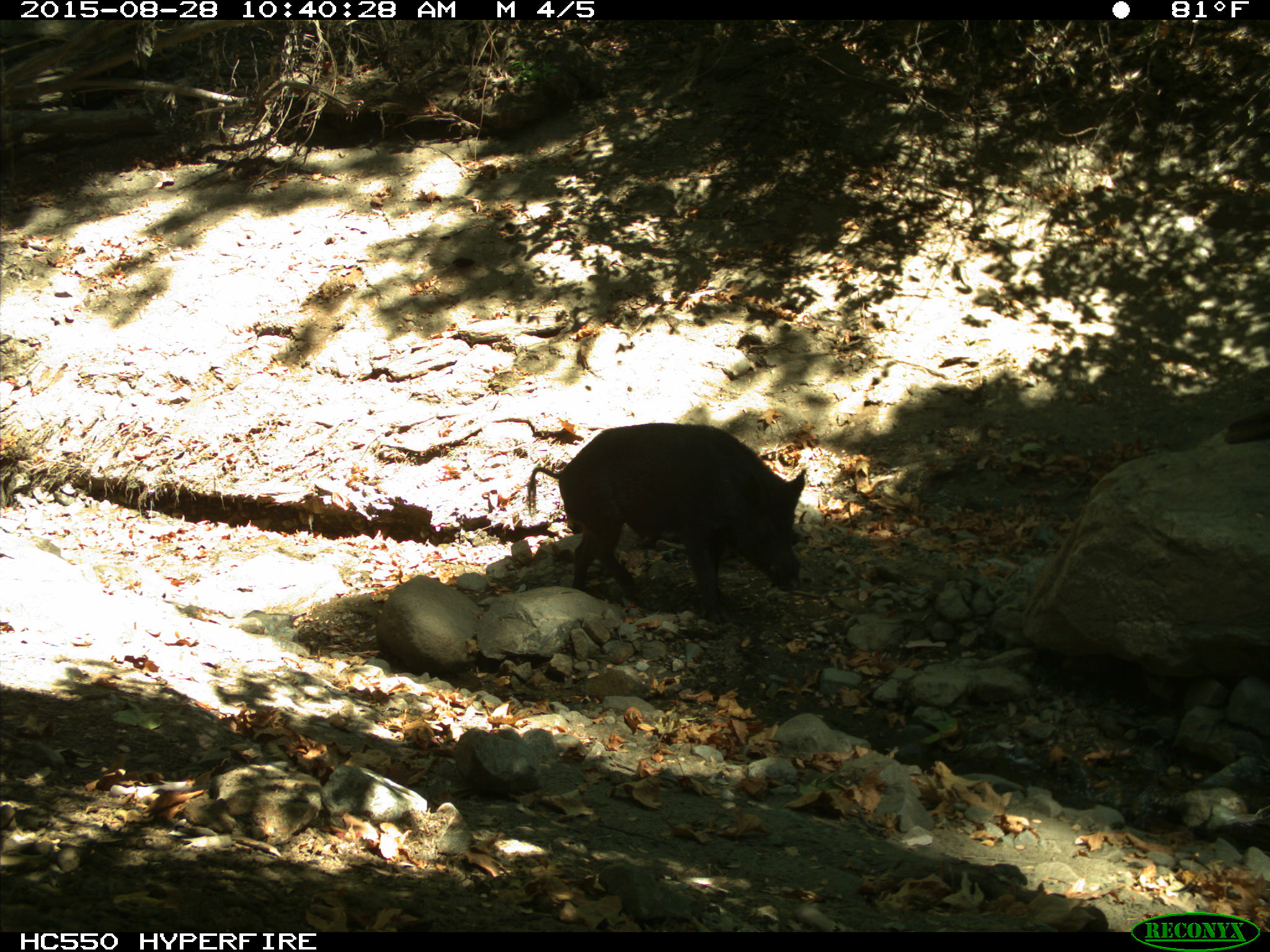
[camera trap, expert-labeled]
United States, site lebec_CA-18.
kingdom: Animalia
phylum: Chordata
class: Mammalia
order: Artiodactyla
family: Suidae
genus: Sus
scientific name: Sus scrofa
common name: wild boar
Sus scrofa (wild boar).